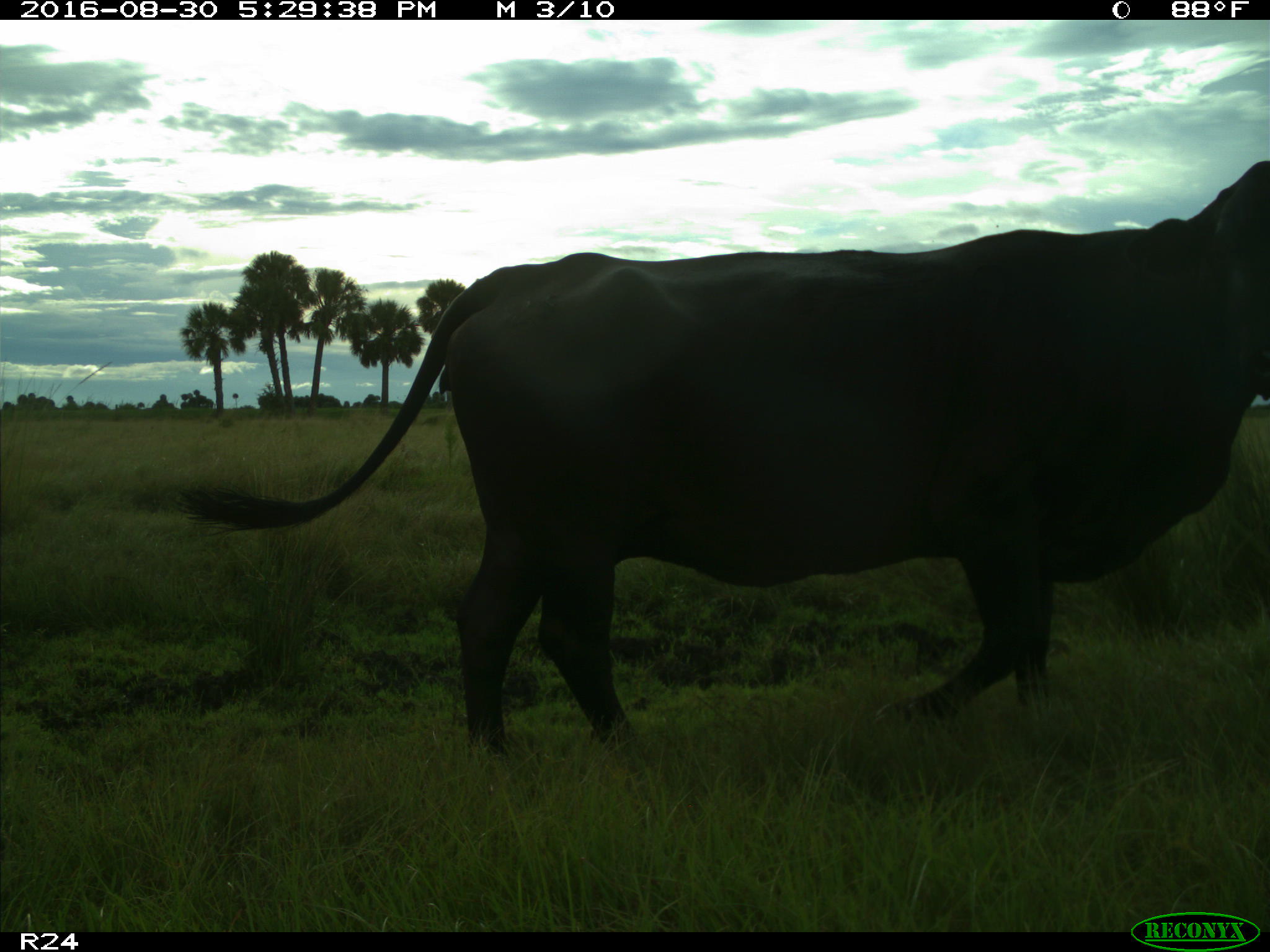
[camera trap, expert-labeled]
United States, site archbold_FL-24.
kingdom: Animalia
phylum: Chordata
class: Mammalia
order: Artiodactyla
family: Bovidae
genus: Bos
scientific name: Bos taurus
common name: domestic cow